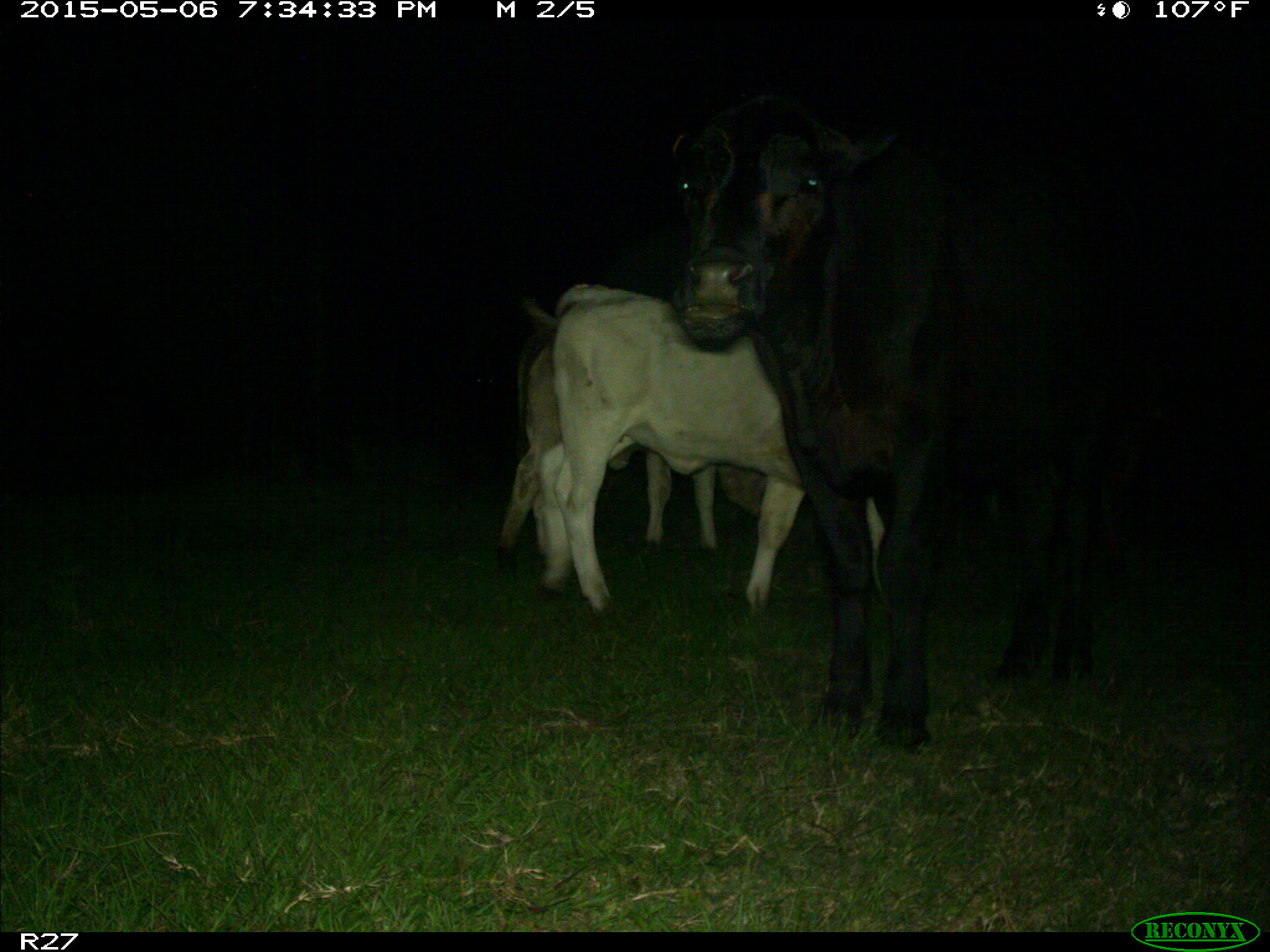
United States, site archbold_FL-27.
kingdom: Animalia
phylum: Chordata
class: Mammalia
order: Artiodactyla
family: Bovidae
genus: Bos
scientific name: Bos taurus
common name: domestic cow